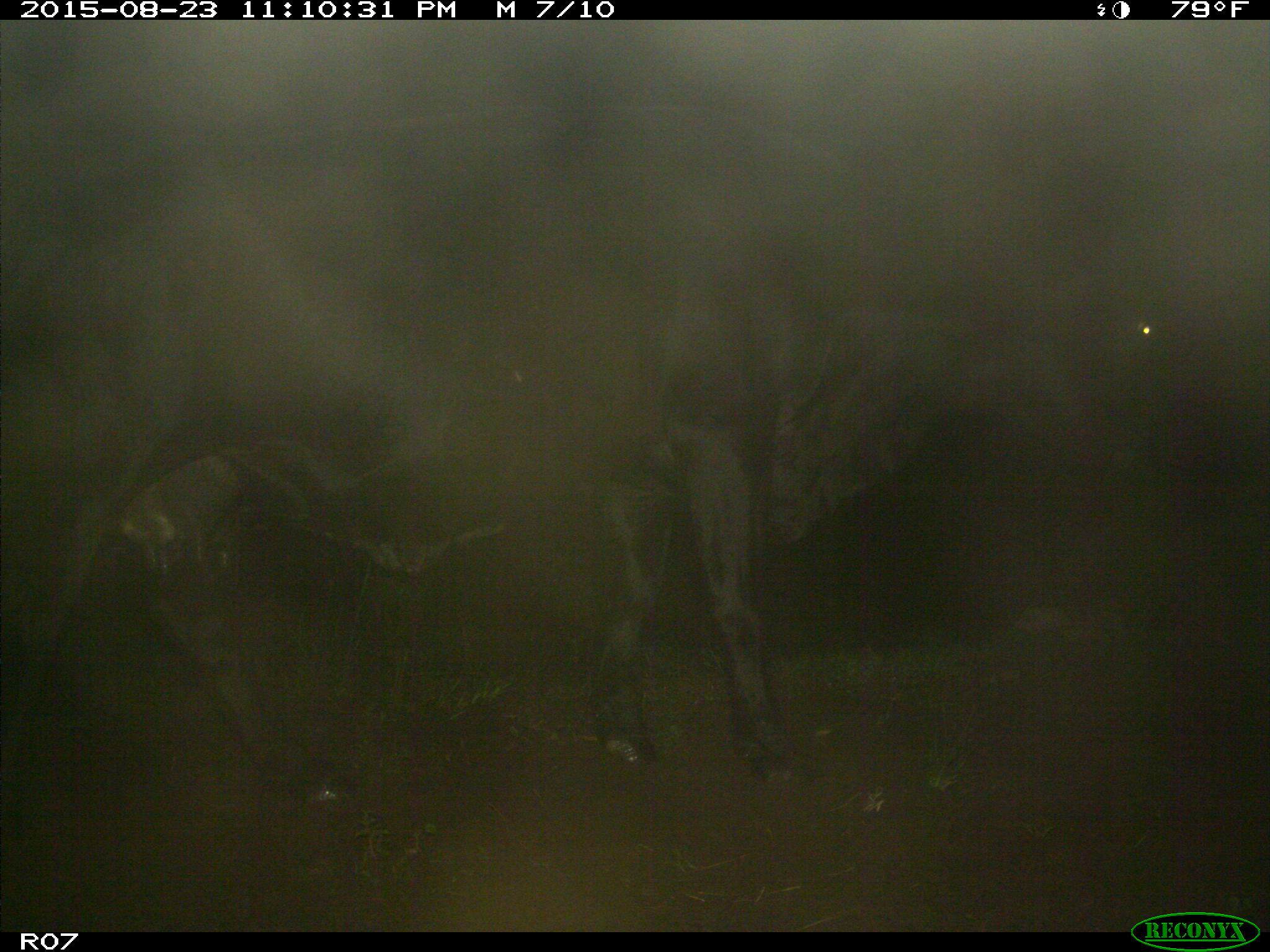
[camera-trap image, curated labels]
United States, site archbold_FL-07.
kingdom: Animalia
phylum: Chordata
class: Mammalia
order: Artiodactyla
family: Bovidae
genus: Bos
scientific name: Bos taurus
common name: domestic cow